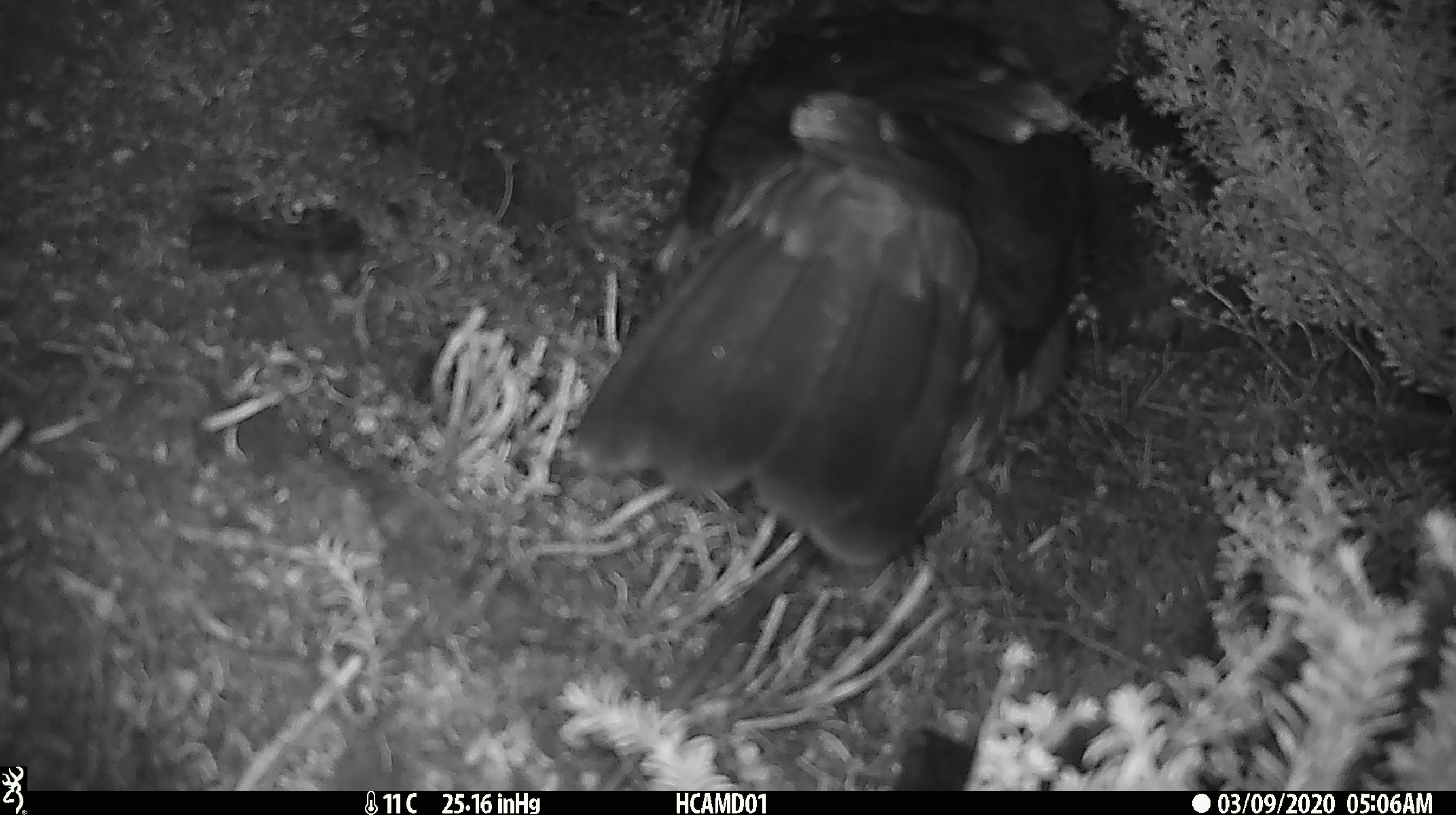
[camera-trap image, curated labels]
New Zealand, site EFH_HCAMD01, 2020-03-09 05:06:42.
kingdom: Animalia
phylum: Chordata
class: Aves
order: Psittaciformes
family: Strigopidae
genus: Nestor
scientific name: Nestor notabilis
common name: kea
Kea (Nestor notabilis).